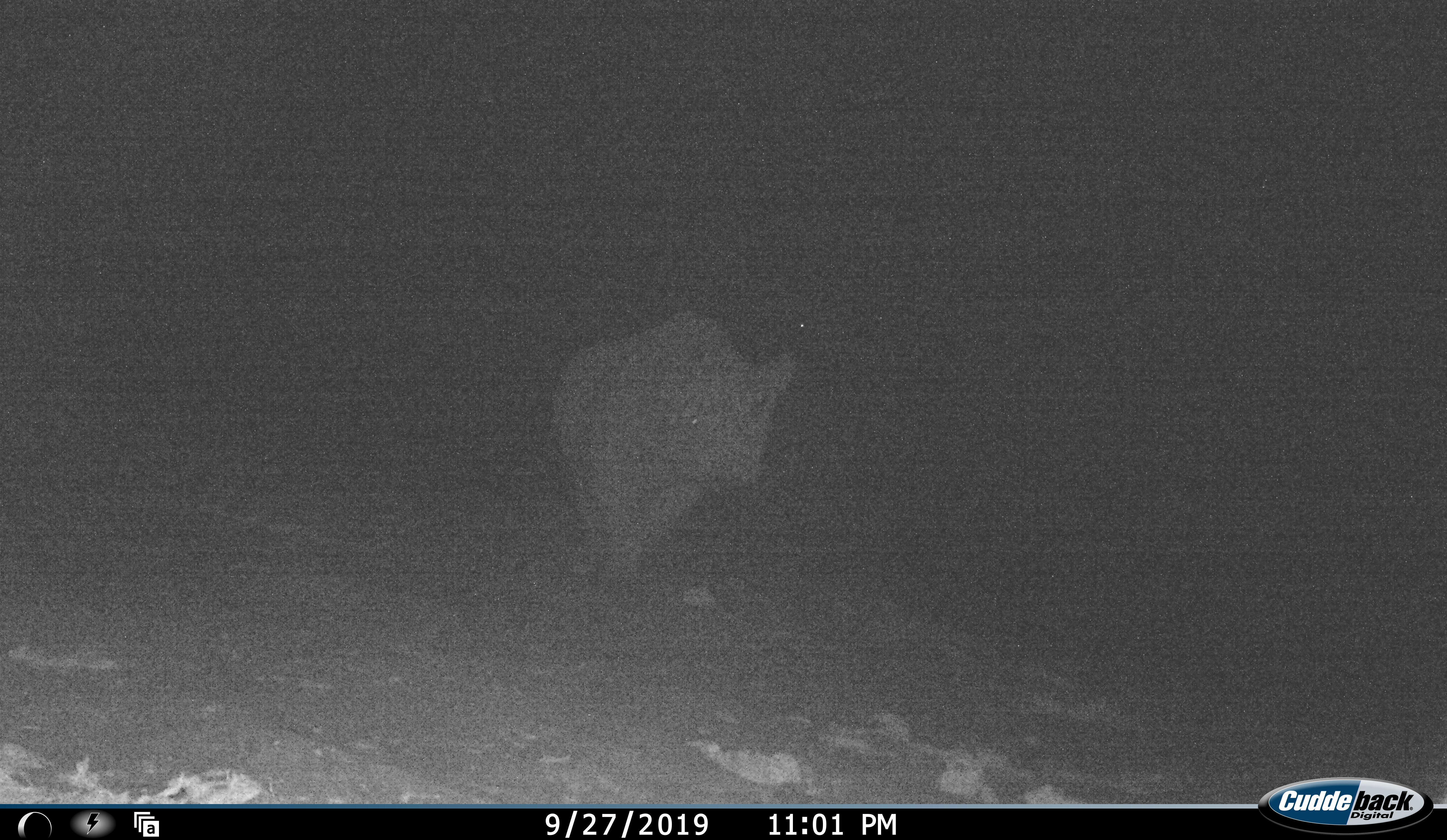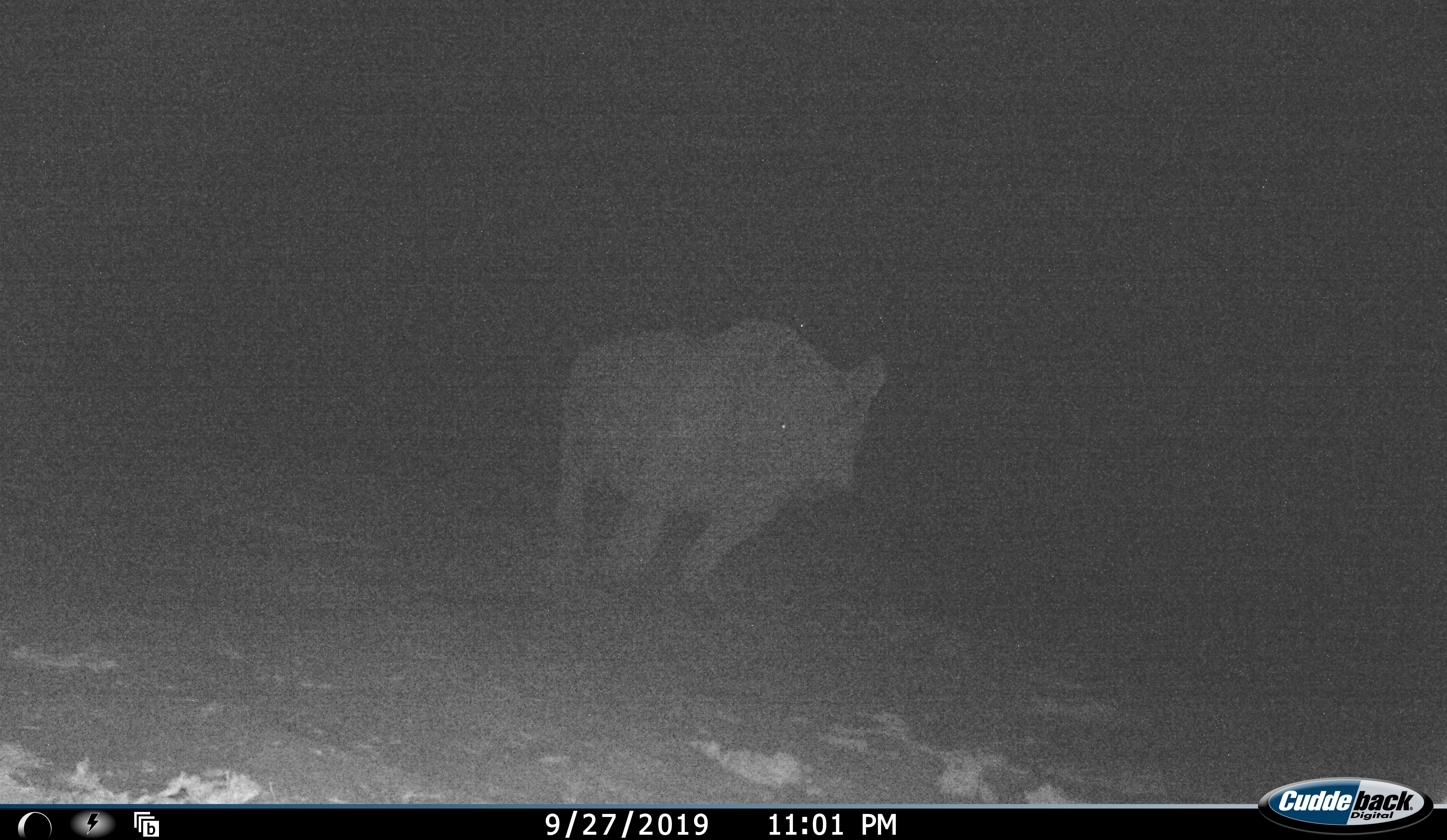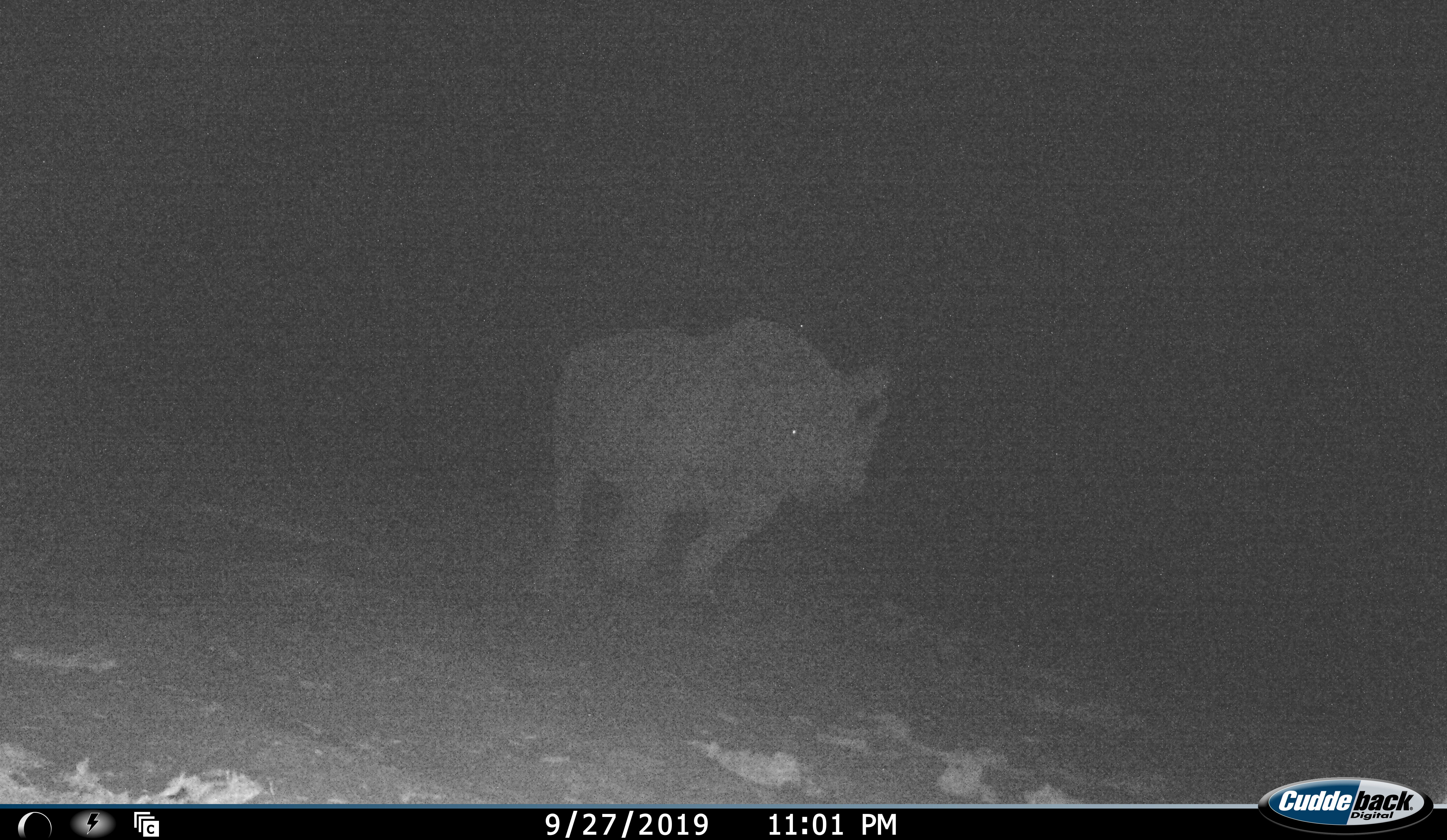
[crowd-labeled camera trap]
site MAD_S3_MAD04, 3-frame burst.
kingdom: Animalia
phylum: Chordata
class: Mammalia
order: Perissodactyla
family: Rhinocerotidae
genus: Ceratotherium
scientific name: Ceratotherium simum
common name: white rhinoceros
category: rhinoceroswhite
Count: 1.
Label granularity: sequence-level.